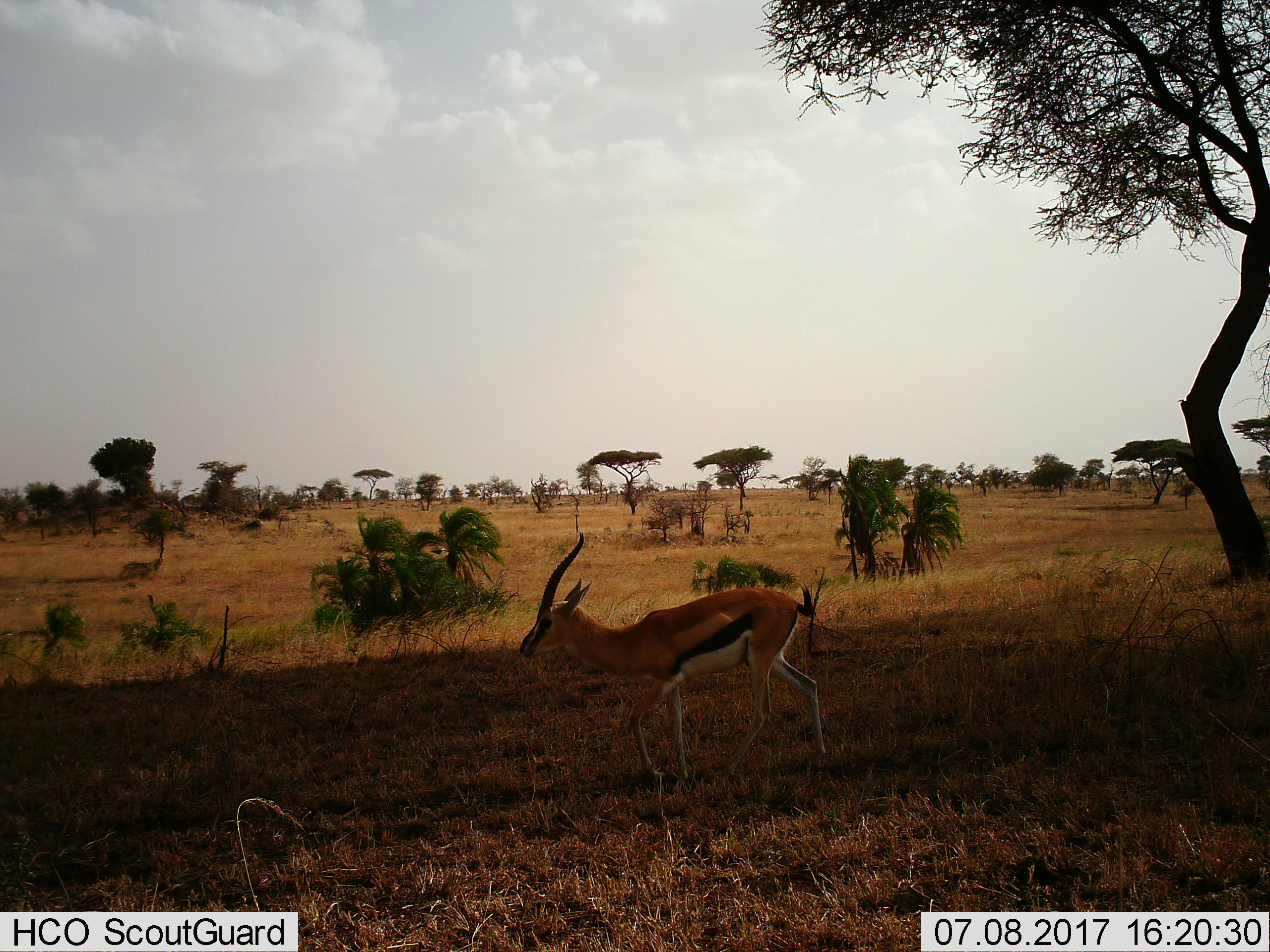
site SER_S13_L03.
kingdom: Animalia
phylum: Chordata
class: Mammalia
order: Artiodactyla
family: Bovidae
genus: Eudorcas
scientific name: Eudorcas thomsonii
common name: thomson's gazelle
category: gazellethomsons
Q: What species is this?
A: Gazellethomsons (thomson's gazelle) (Eudorcas thomsonii).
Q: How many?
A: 1.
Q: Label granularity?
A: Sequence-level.